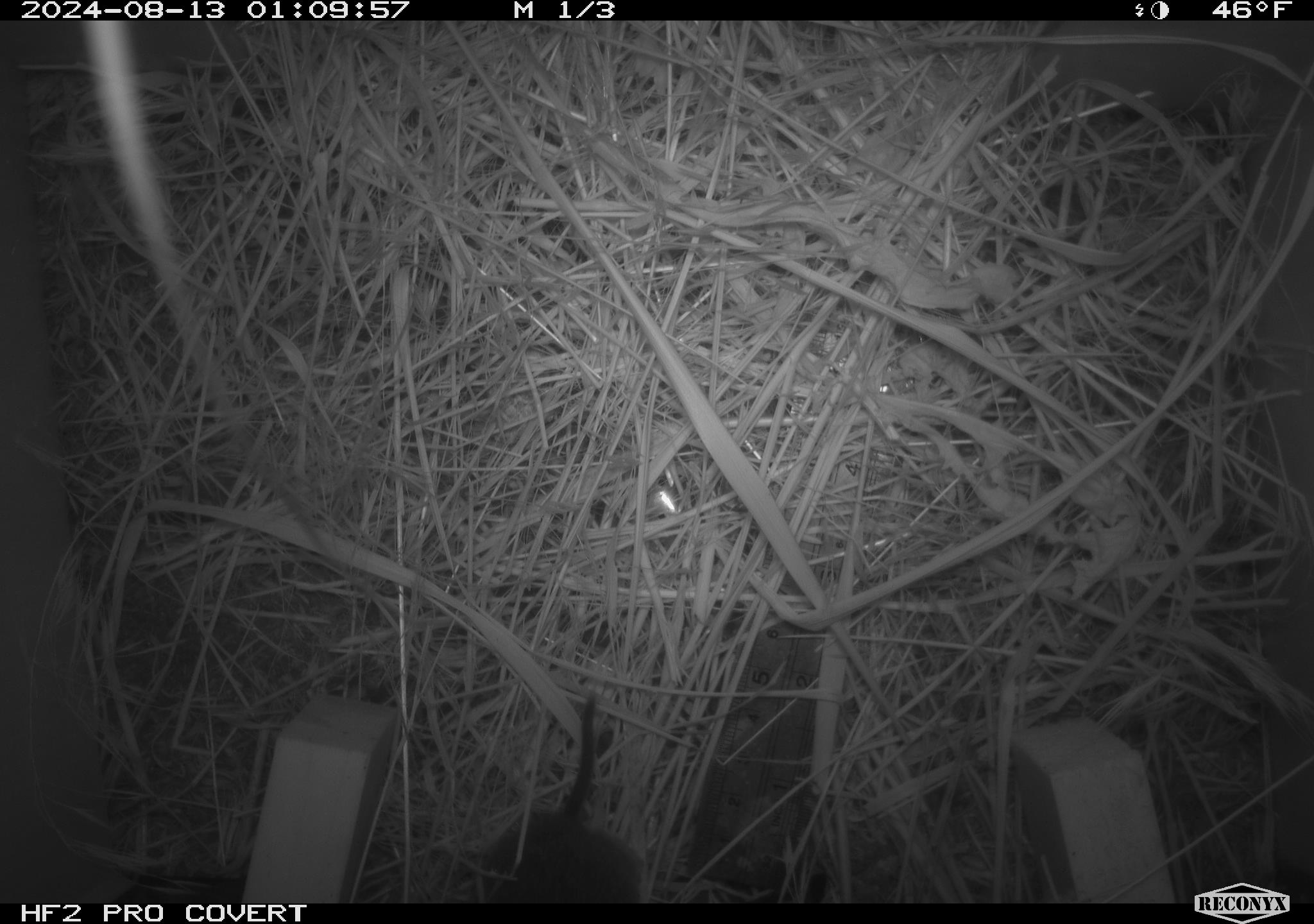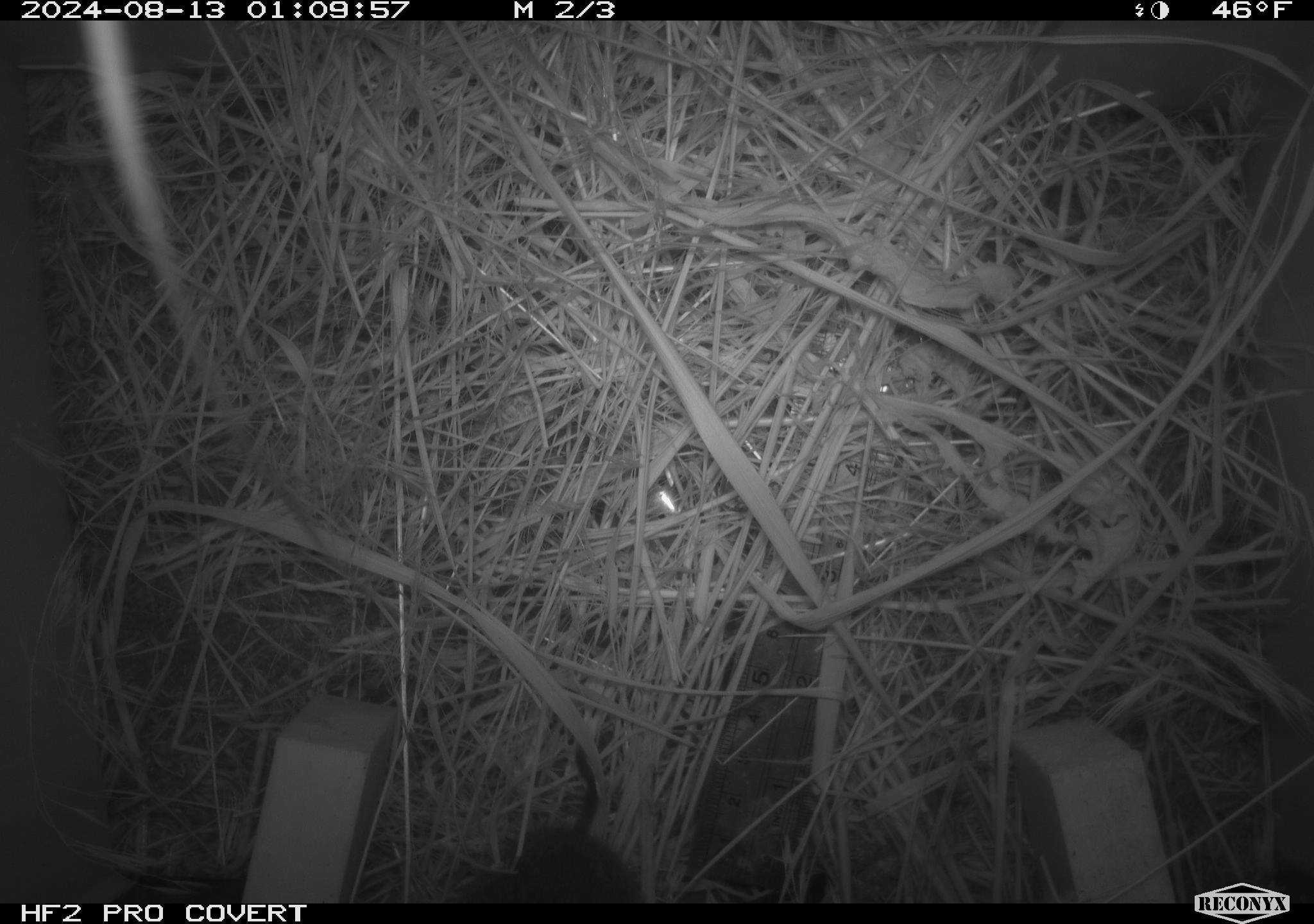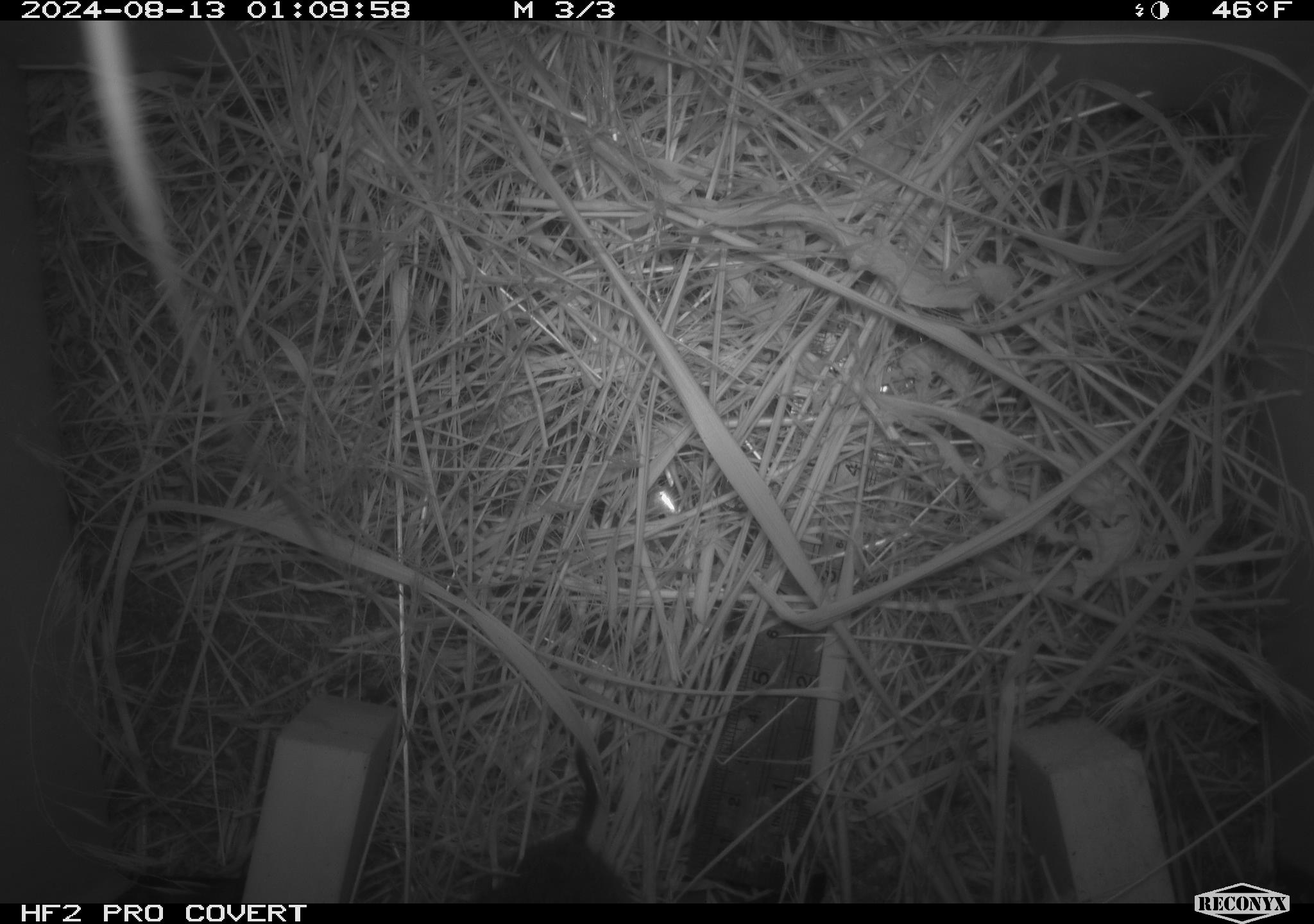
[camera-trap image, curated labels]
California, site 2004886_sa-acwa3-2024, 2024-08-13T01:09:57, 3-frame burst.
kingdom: Animalia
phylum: Chordata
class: Mammalia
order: Rodentia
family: Cricetidae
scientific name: Arvicolinae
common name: voles, lemmings, and muskrats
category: arvicolinae subfamily